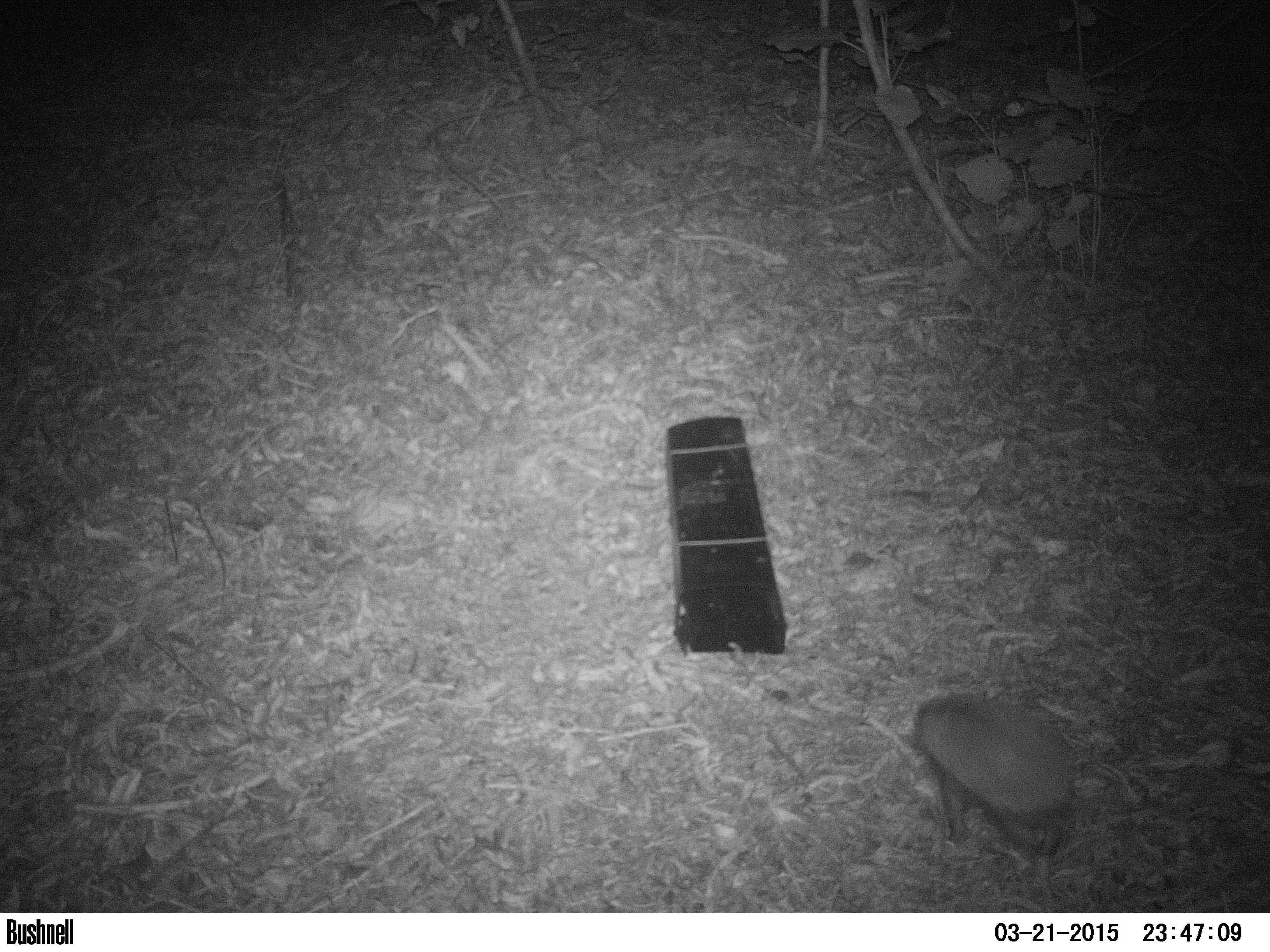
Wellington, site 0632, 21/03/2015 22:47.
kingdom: Animalia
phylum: Chordata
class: Mammalia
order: Eulipotyphla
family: Erinaceidae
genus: Erinaceus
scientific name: Erinaceus europaeus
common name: hedgehog